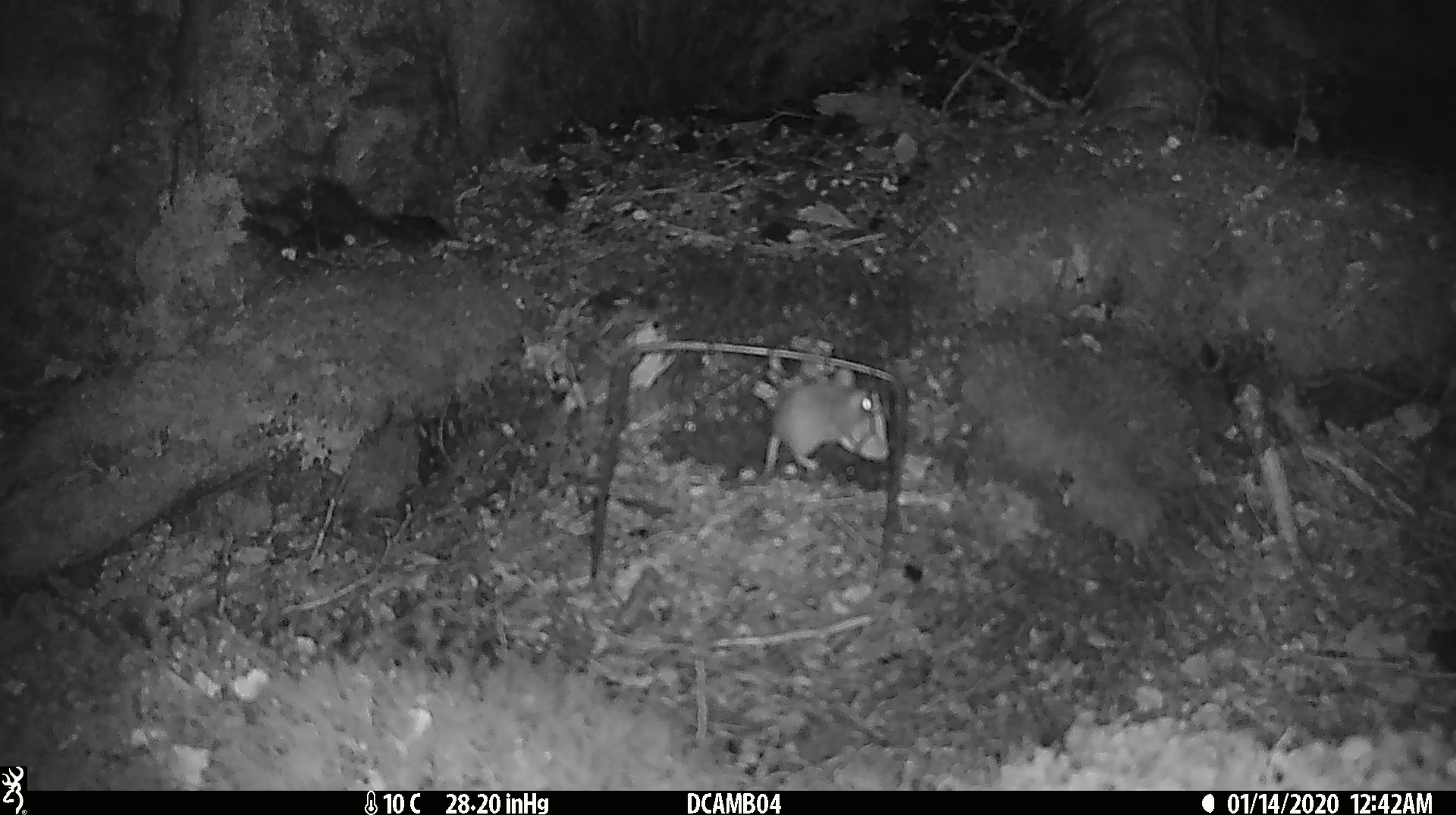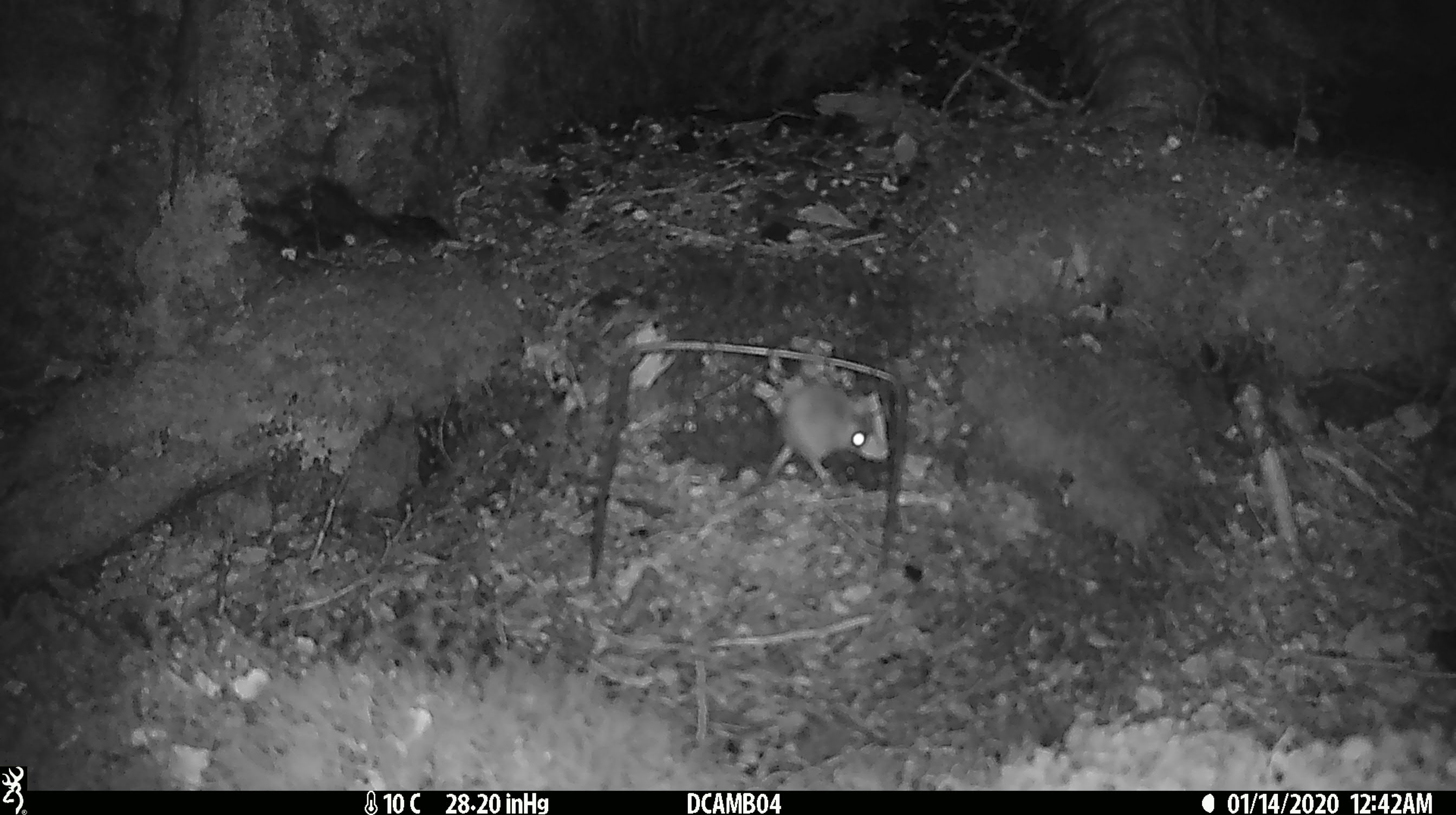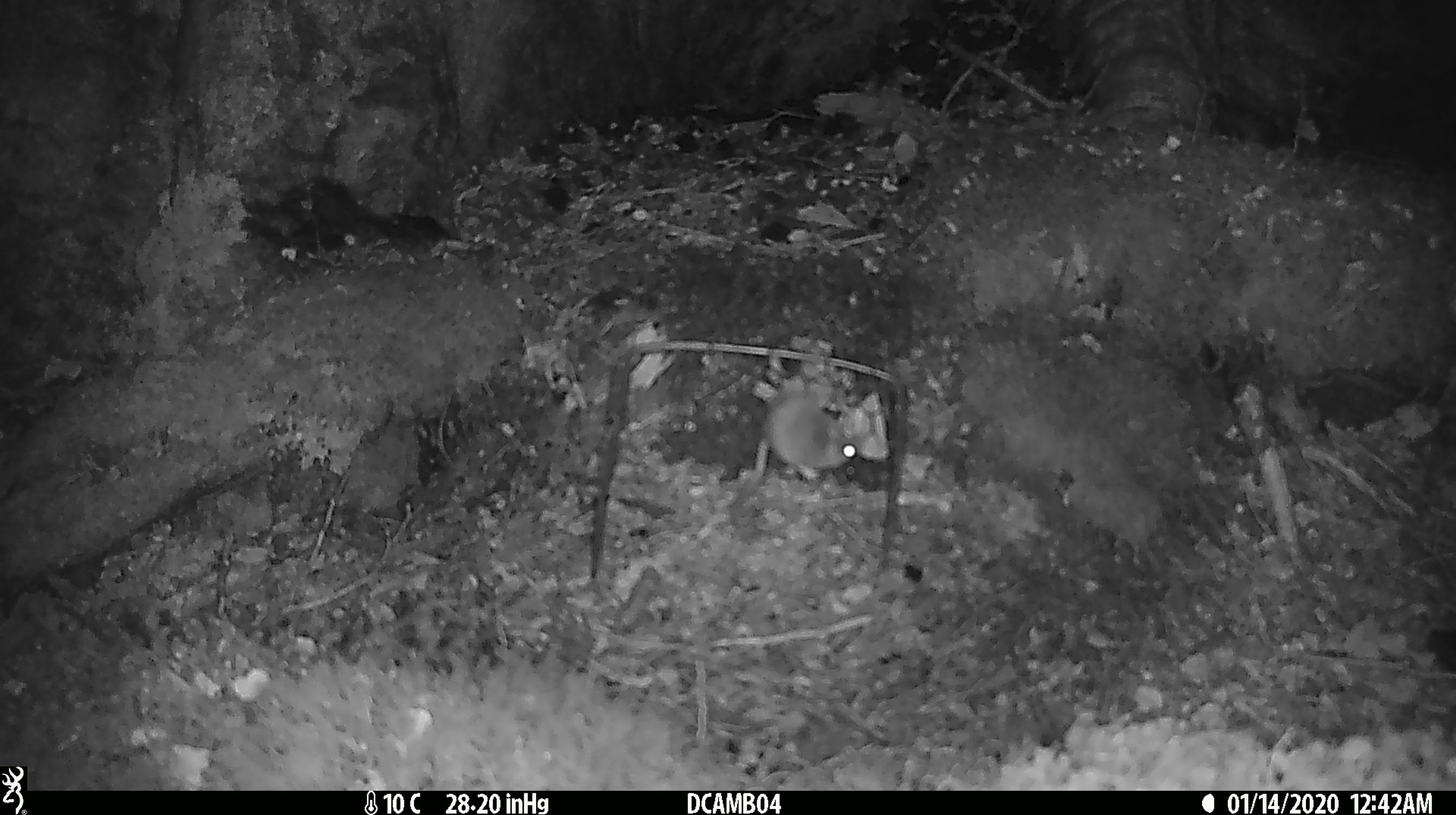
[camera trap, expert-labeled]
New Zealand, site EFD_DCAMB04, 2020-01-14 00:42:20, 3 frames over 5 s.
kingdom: Animalia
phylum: Chordata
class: Mammalia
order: Rodentia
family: Muridae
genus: Mus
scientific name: Mus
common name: mouse